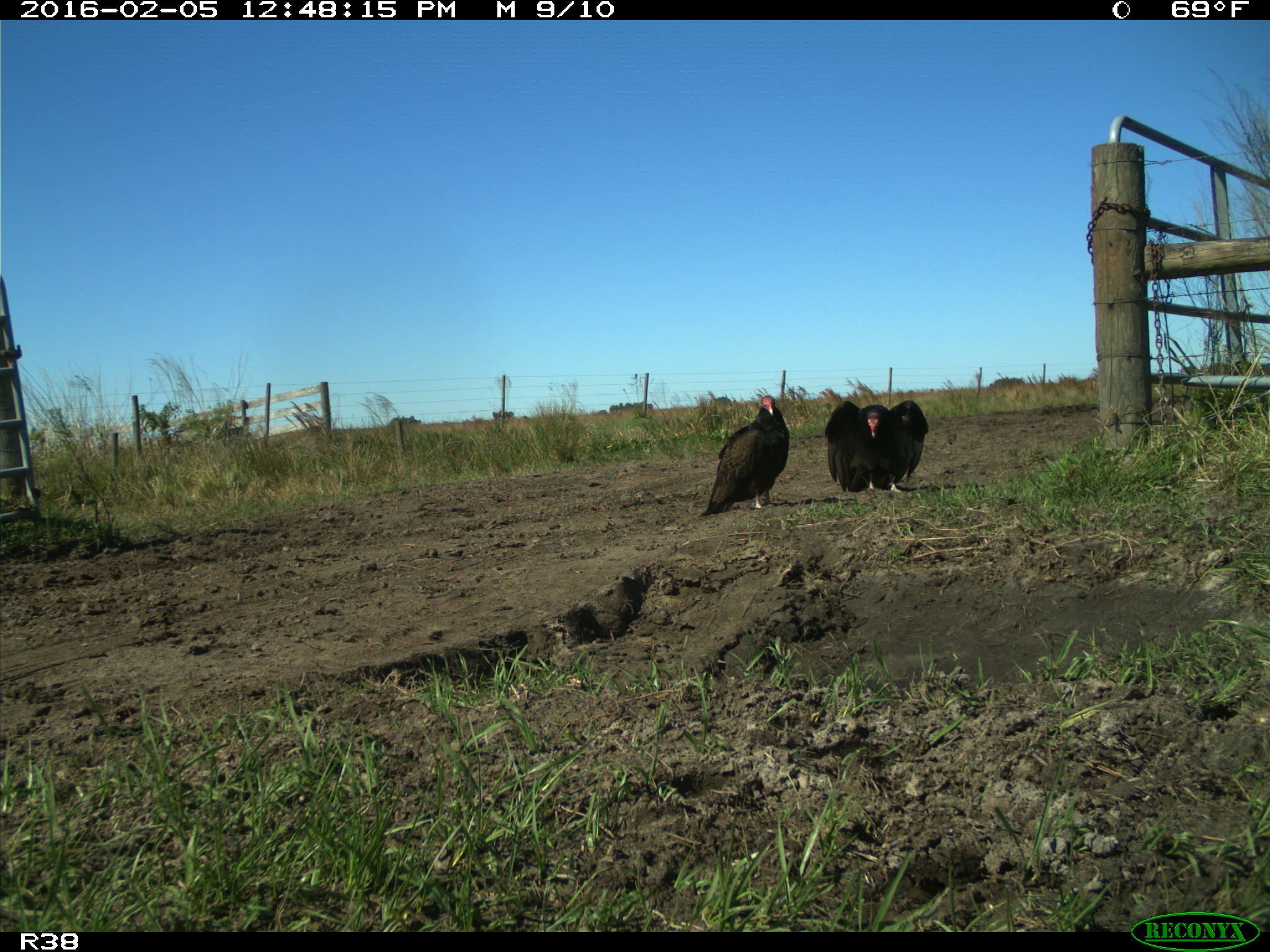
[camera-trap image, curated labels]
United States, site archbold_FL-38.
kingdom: Animalia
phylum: Chordata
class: Aves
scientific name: Aves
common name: birds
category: unidentified bird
Unidentified bird (birds) (Aves).